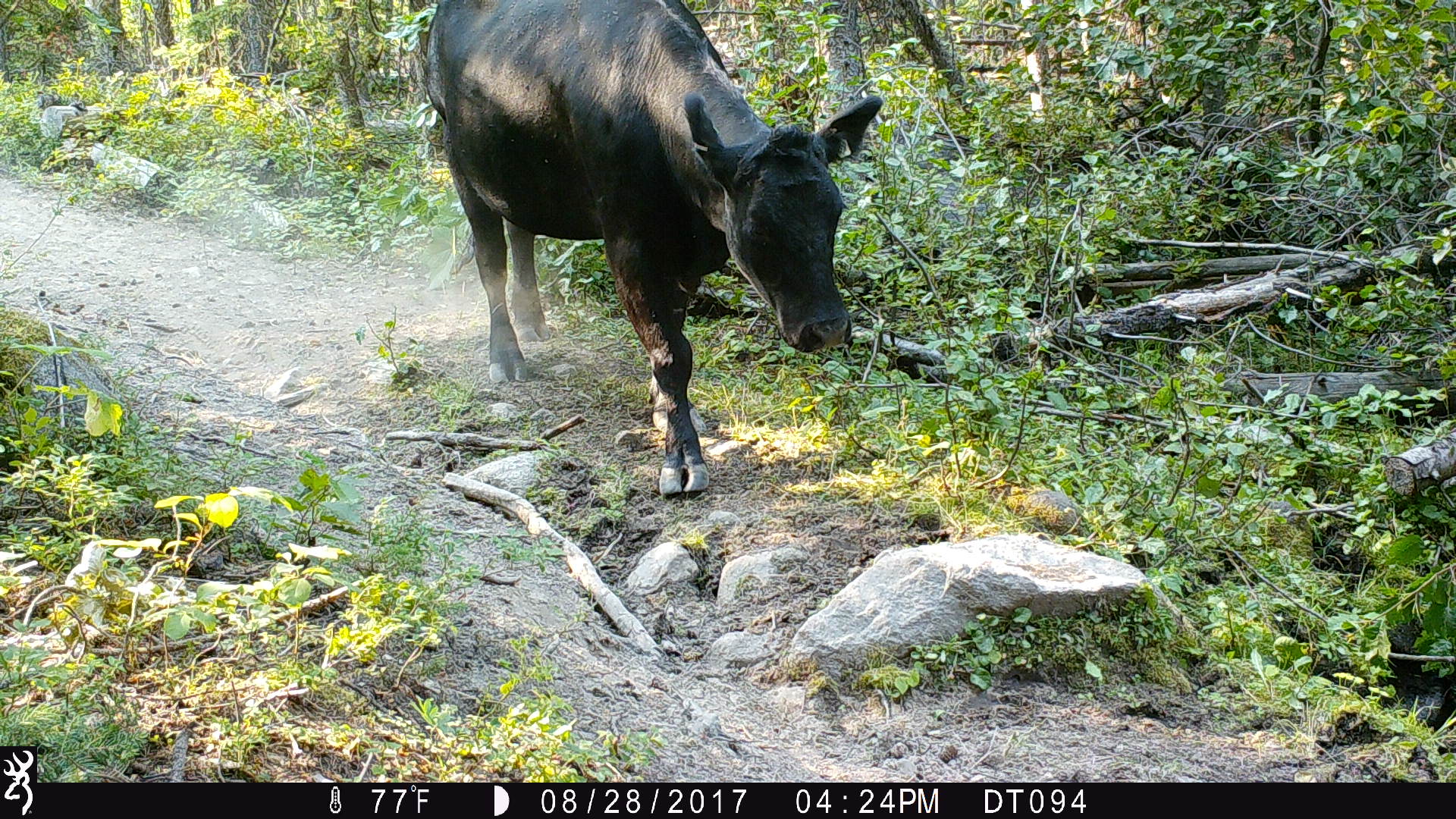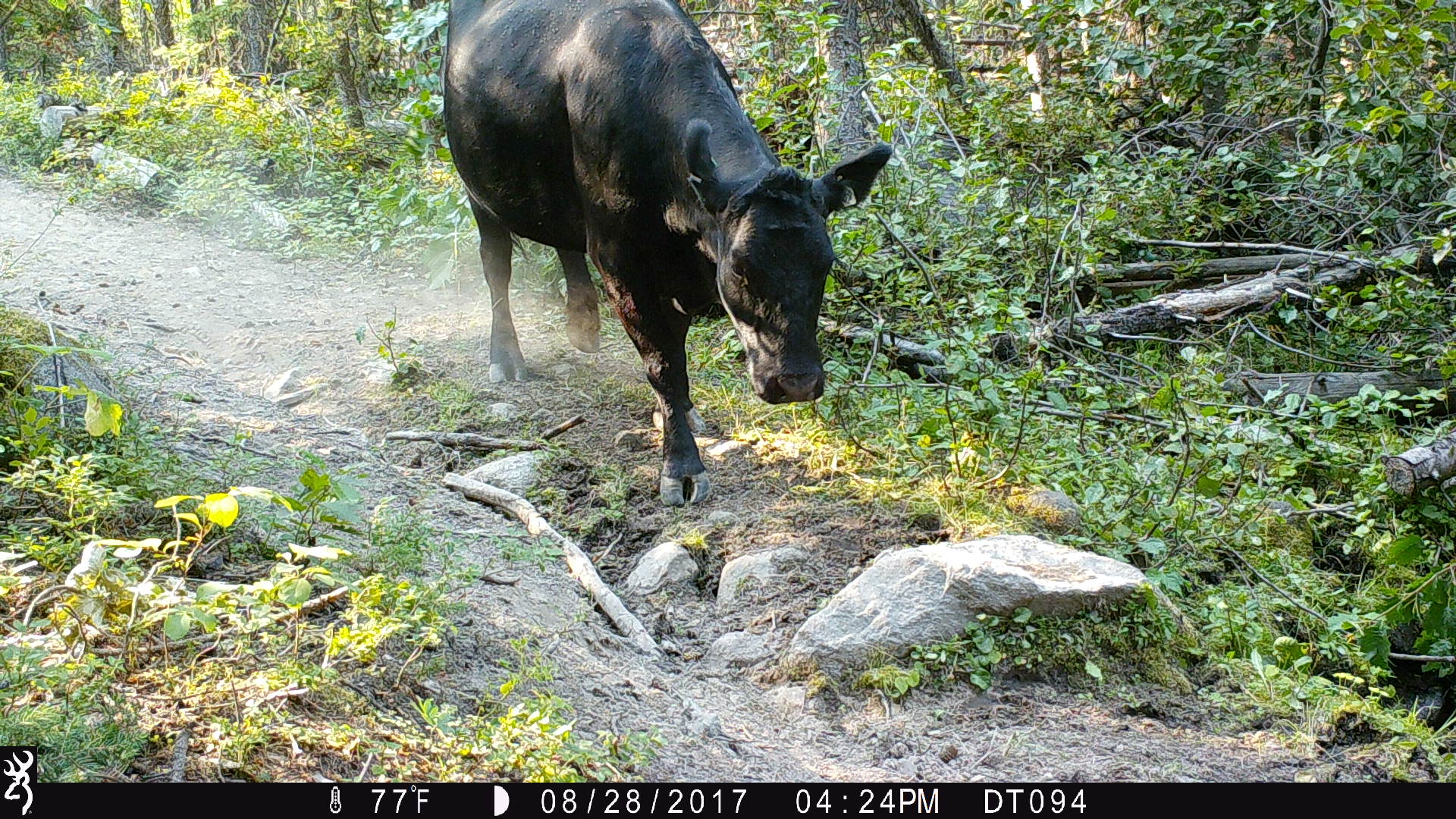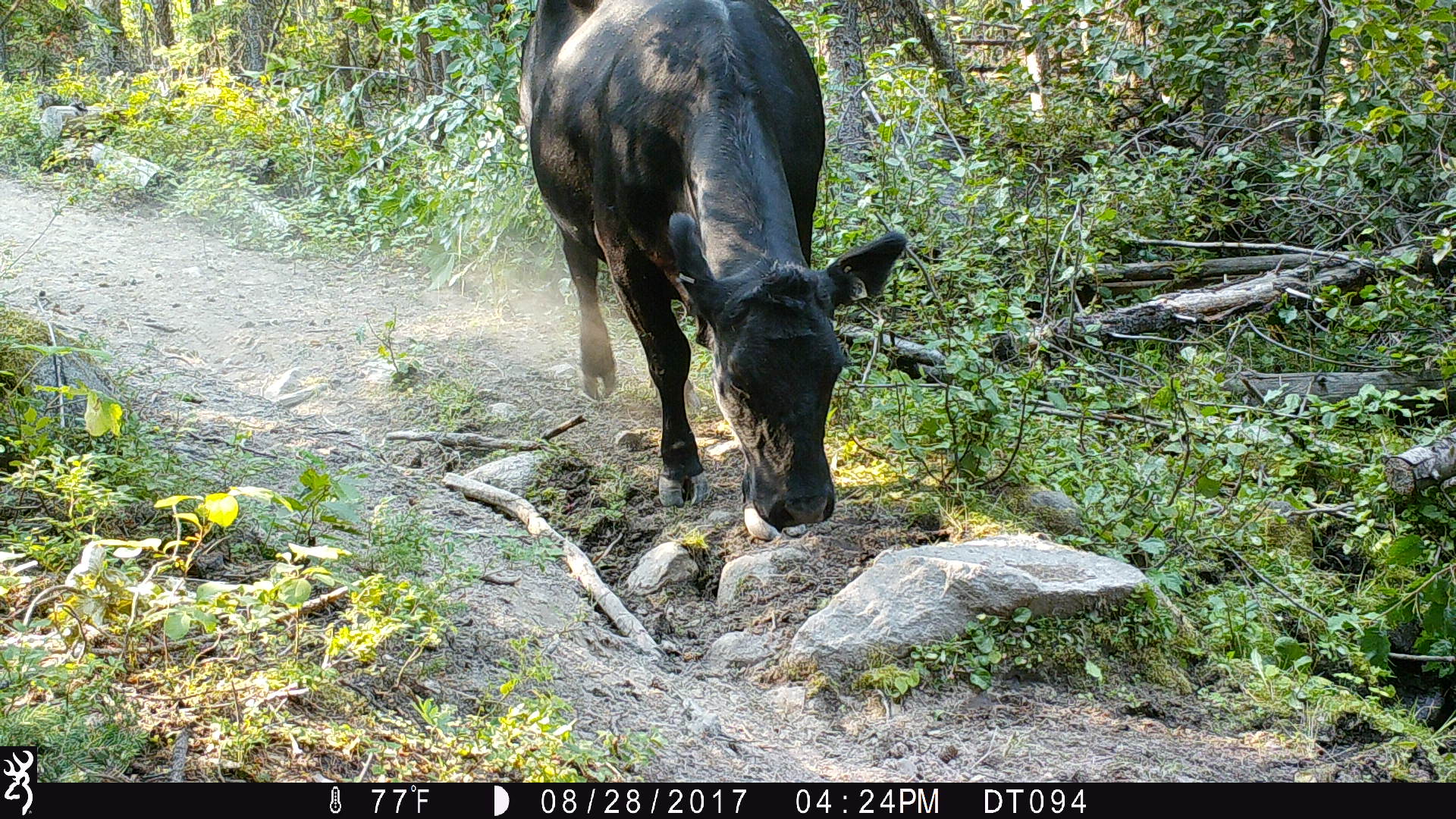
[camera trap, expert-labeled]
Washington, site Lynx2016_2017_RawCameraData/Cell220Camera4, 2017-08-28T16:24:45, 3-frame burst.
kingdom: Animalia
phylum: Chordata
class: Mammalia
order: Artiodactyla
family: Bovidae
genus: Bos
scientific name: Bos taurus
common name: domestic cattle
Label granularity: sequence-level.